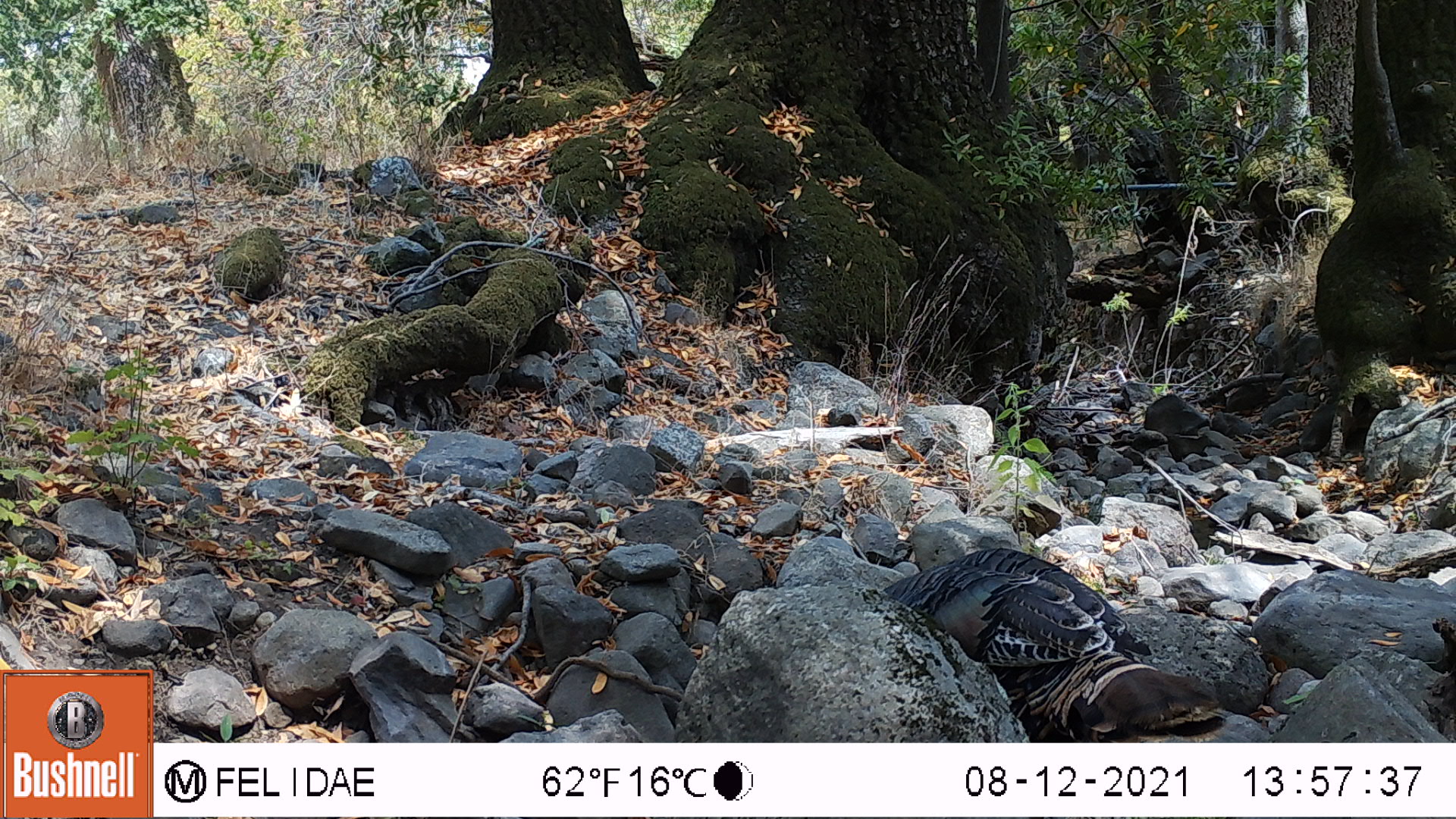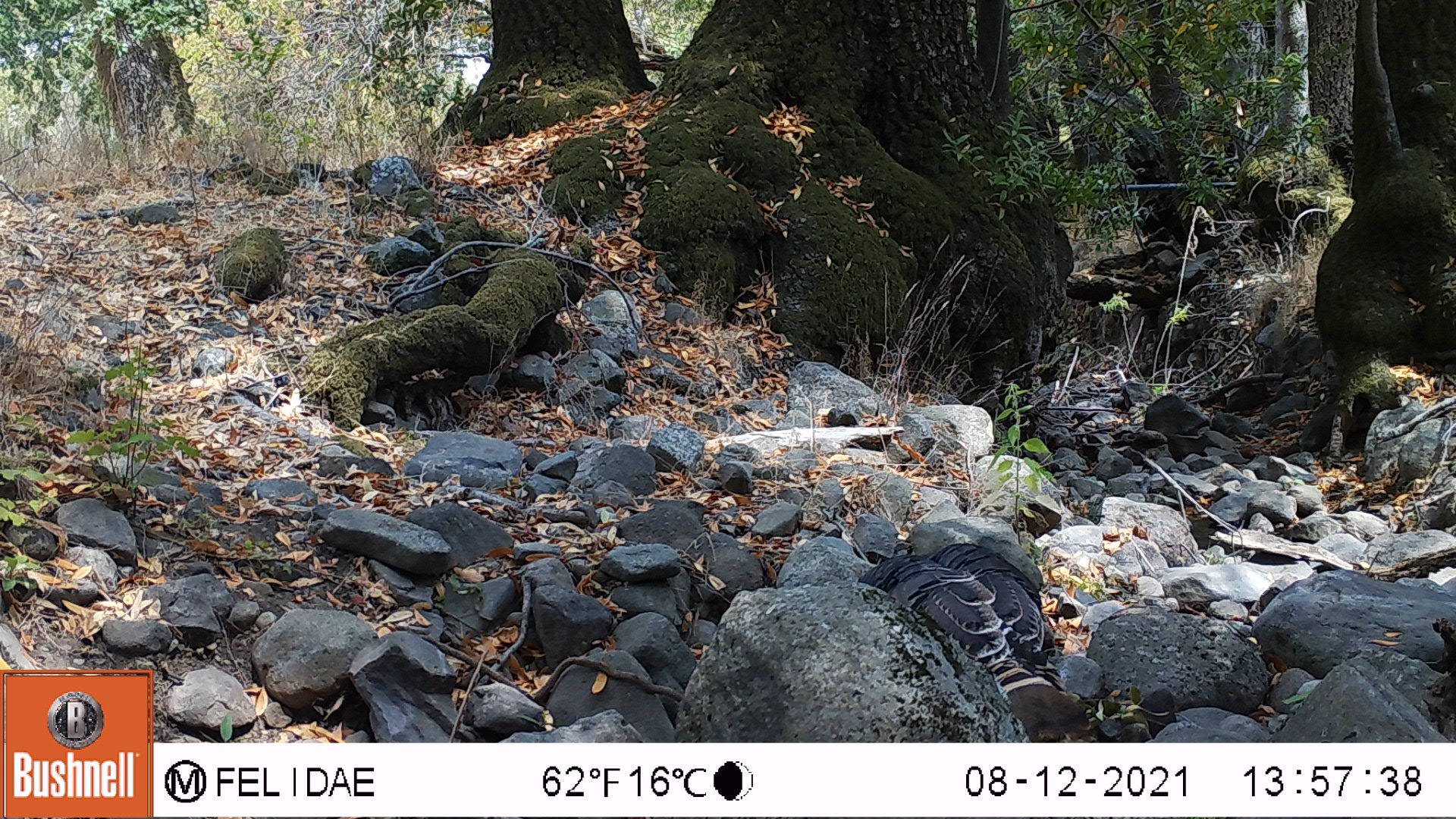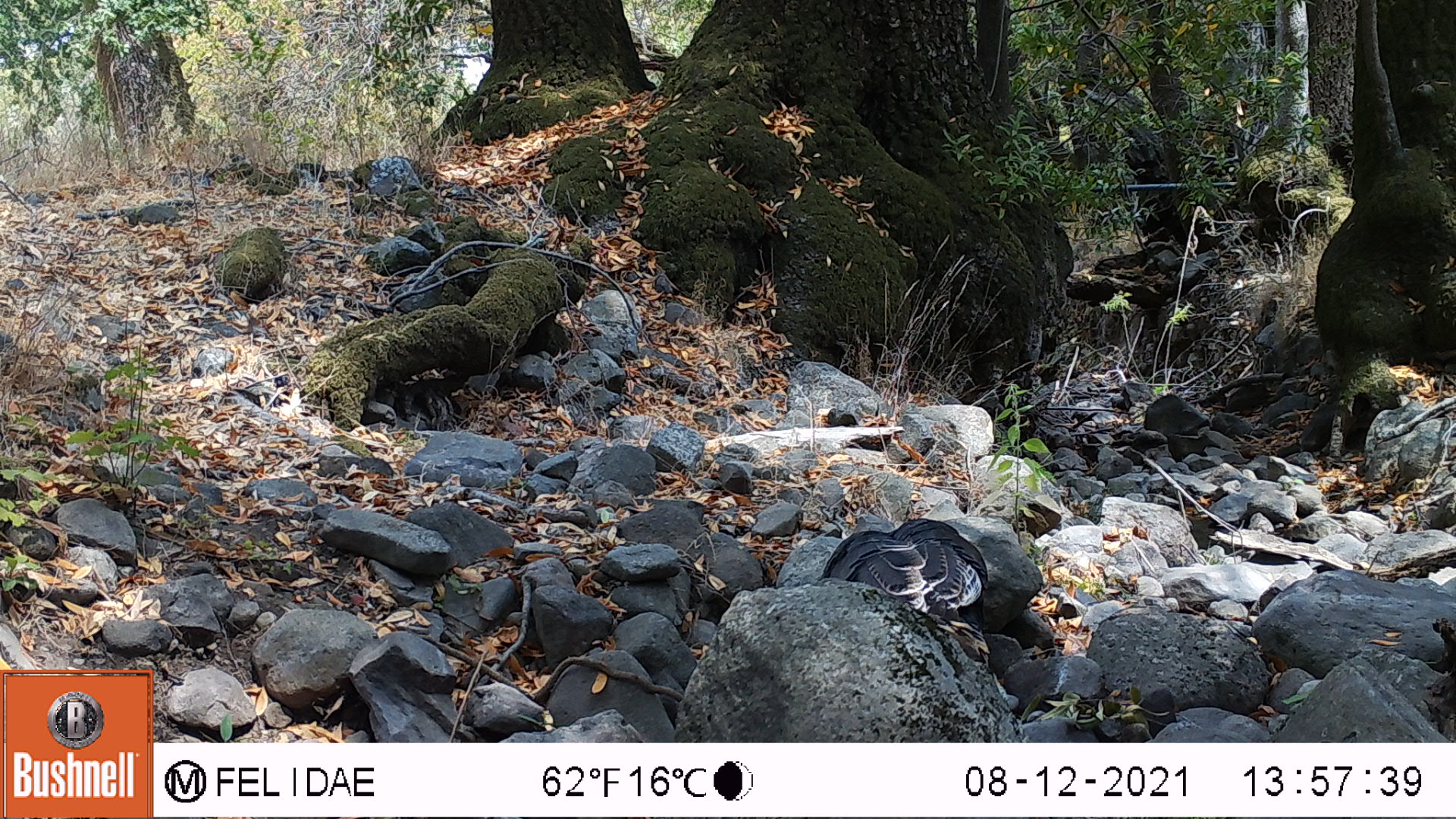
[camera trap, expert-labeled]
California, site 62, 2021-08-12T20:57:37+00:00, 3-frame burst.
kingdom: Animalia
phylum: Chordata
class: Aves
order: Galliformes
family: Phasianidae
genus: Meleagris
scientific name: Meleagris gallopavo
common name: turkey